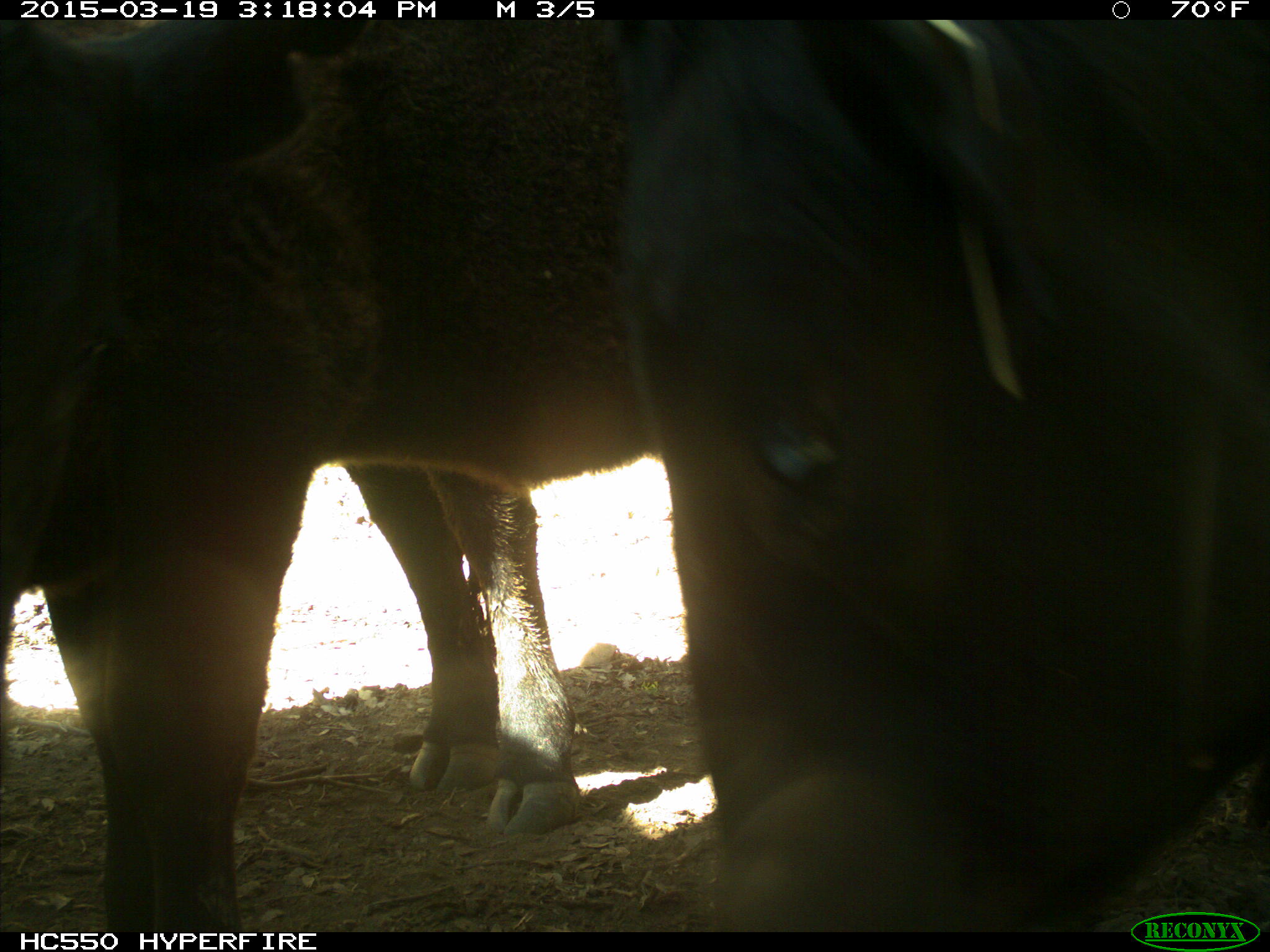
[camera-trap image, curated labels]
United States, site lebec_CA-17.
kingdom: Animalia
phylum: Chordata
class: Mammalia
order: Artiodactyla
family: Bovidae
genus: Bos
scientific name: Bos taurus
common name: domestic cow